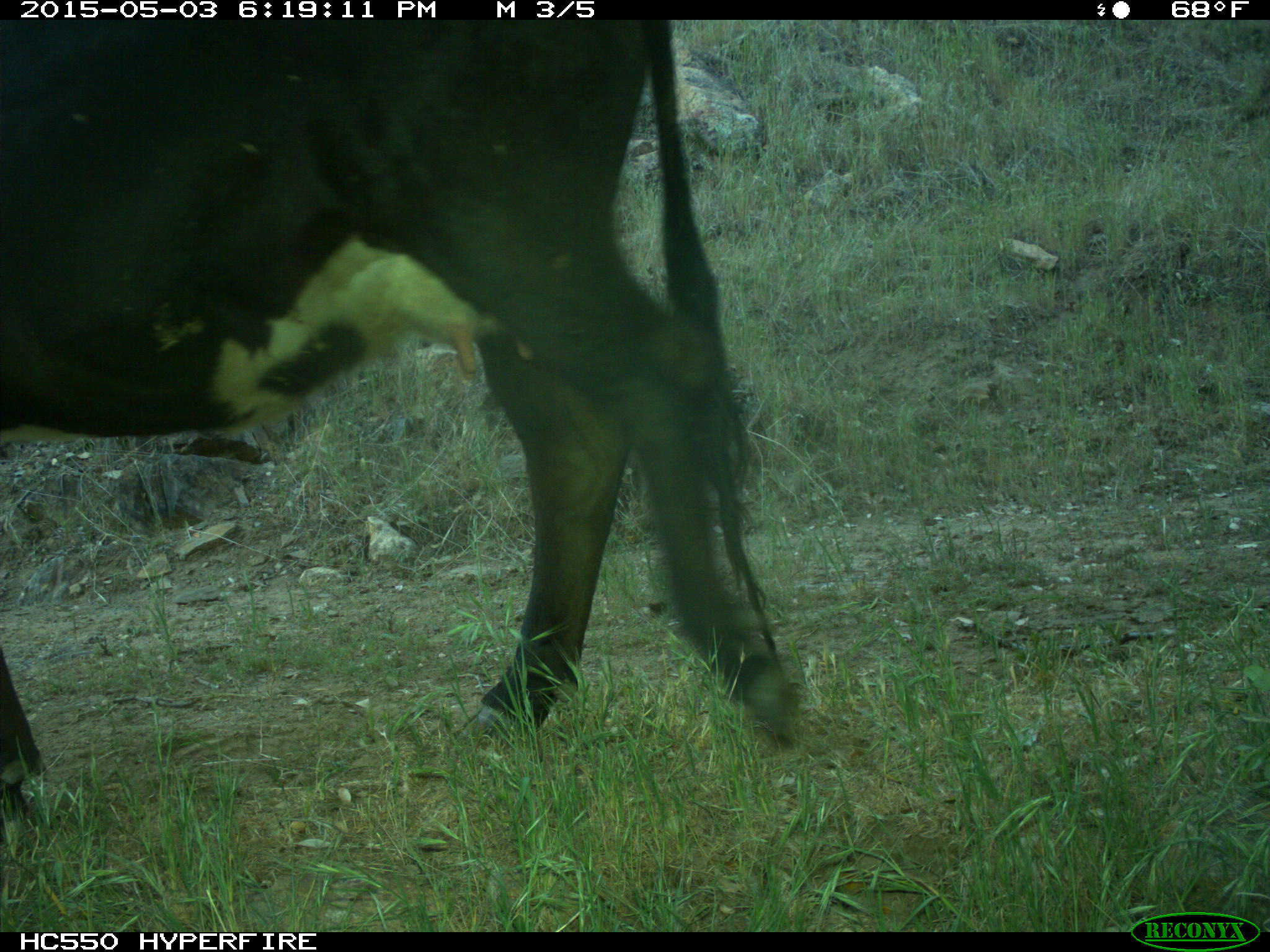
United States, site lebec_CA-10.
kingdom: Animalia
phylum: Chordata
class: Mammalia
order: Artiodactyla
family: Bovidae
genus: Bos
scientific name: Bos taurus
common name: domestic cow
Bos taurus (domestic cow).